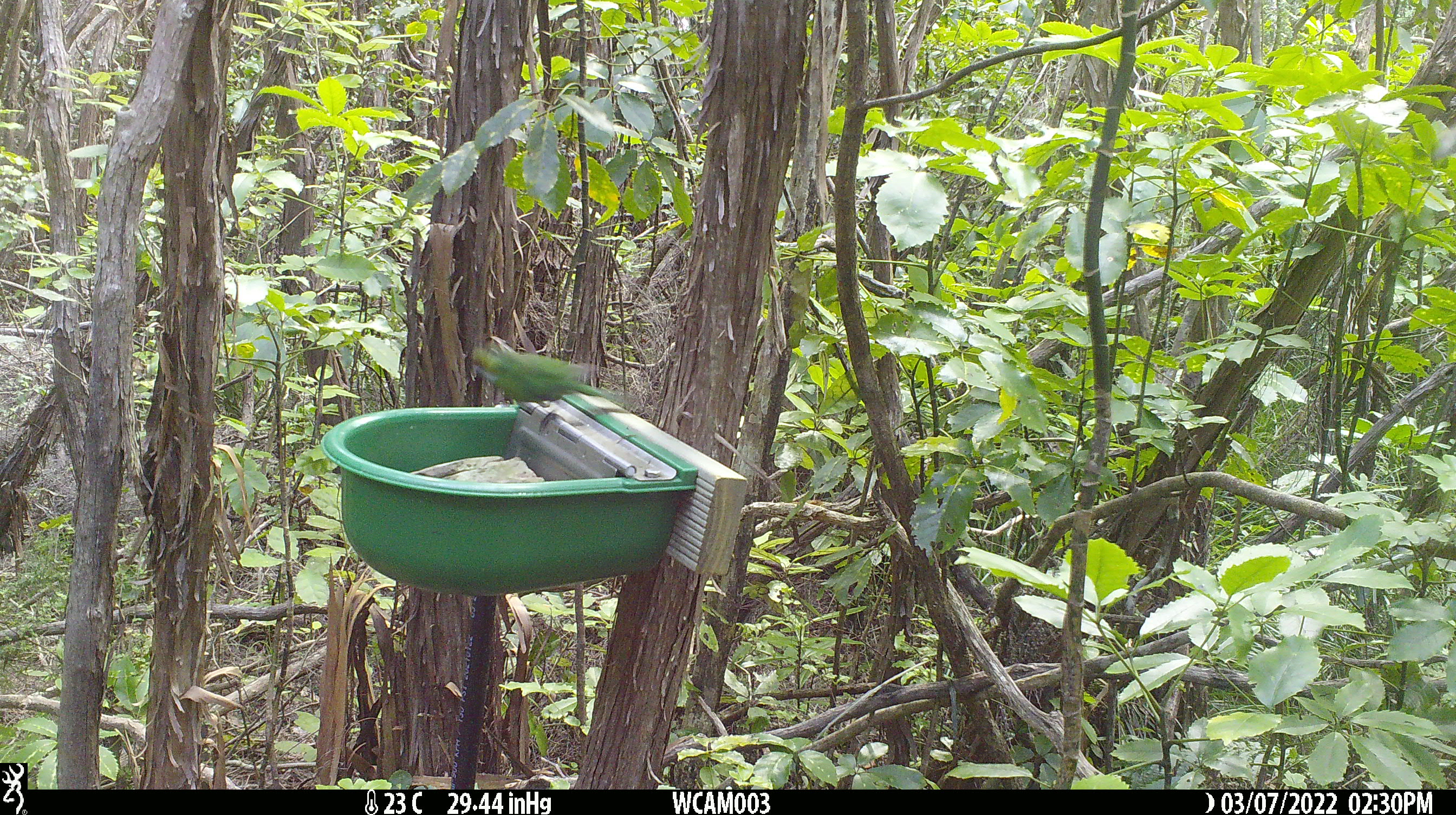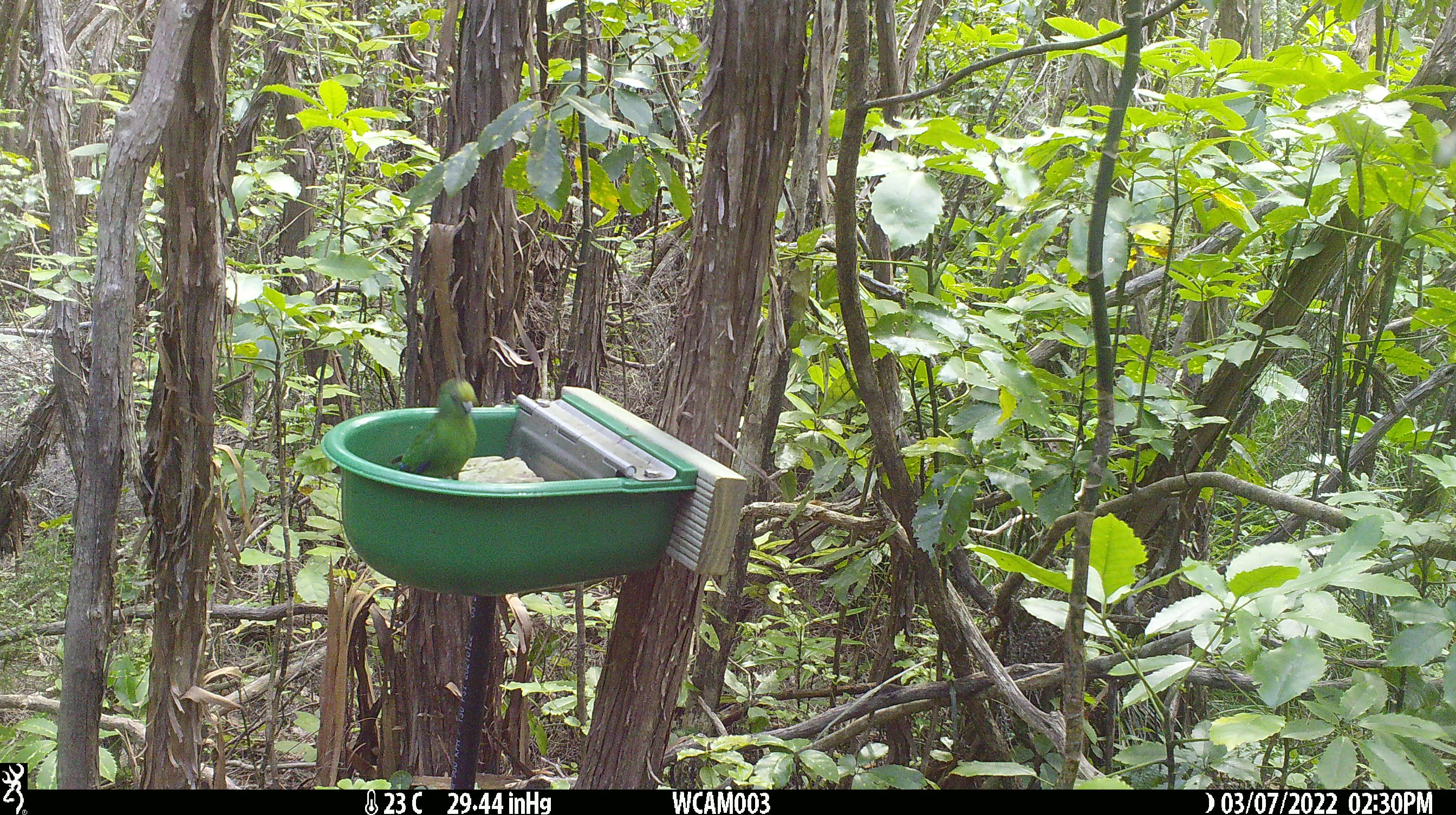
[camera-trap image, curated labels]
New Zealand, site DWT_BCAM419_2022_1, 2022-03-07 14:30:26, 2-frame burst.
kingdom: Animalia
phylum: Chordata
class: Aves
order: Psittaciformes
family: Psittaculidae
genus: Cyanoramphus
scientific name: Cyanoramphus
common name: parakeet